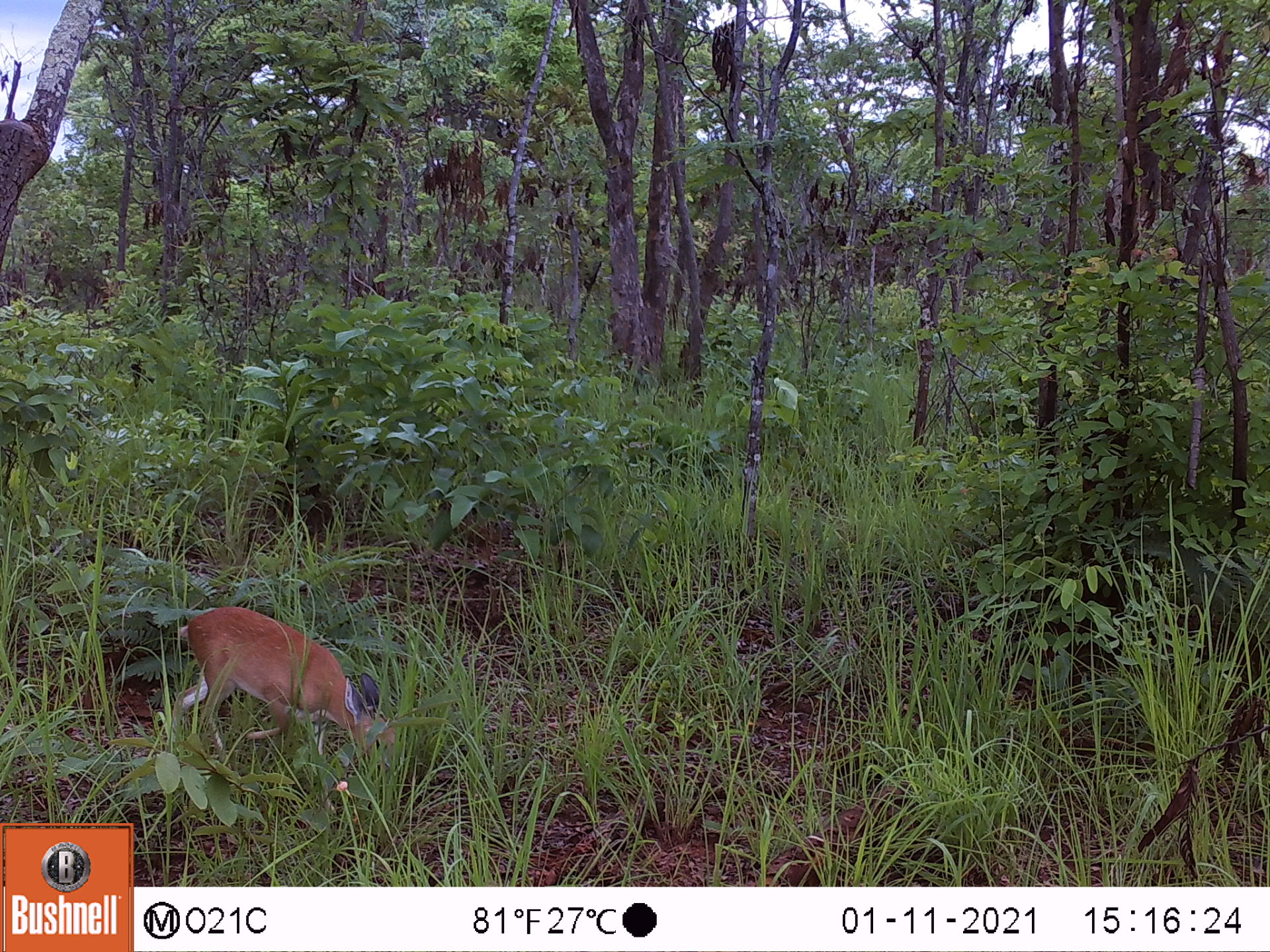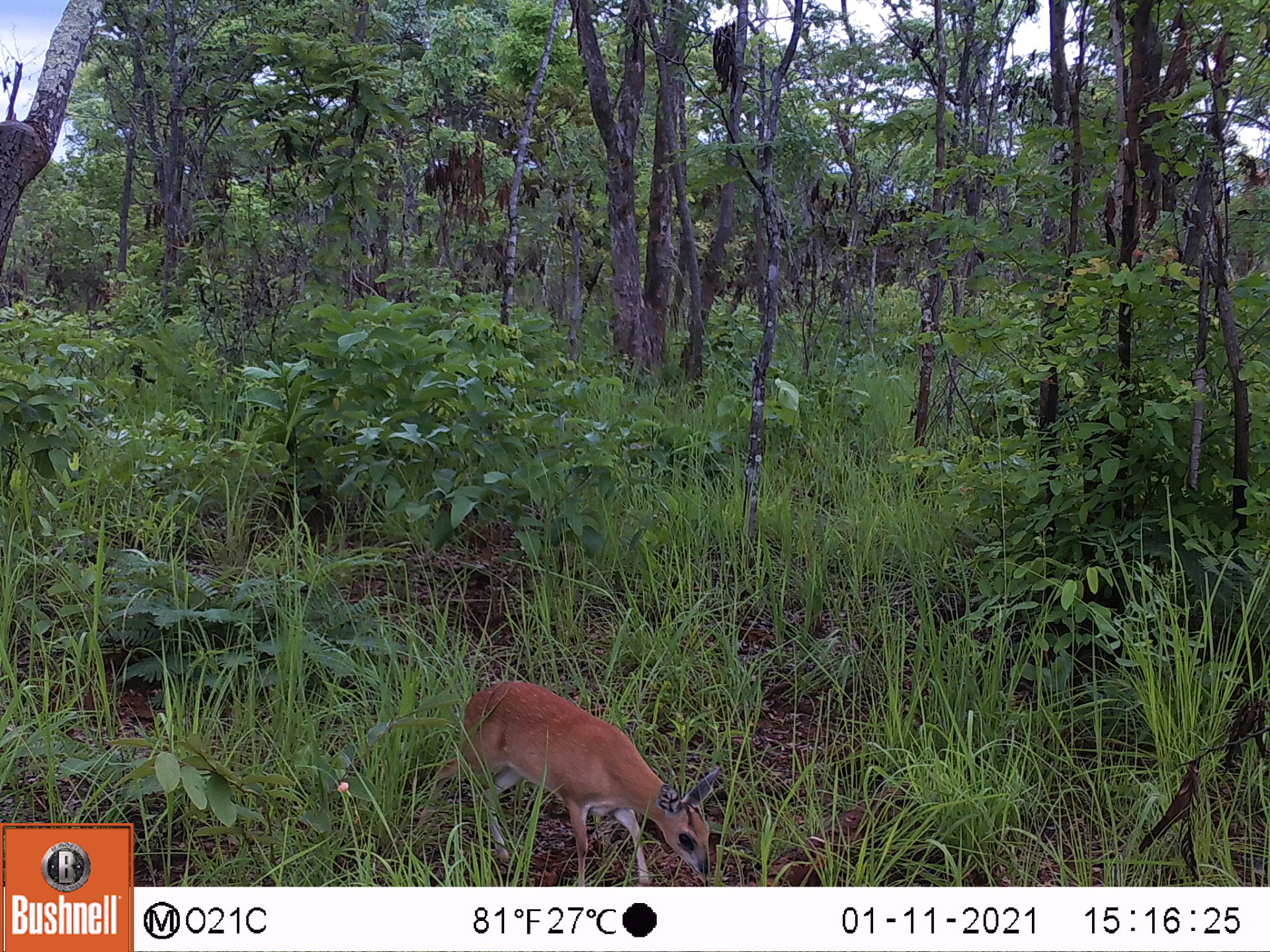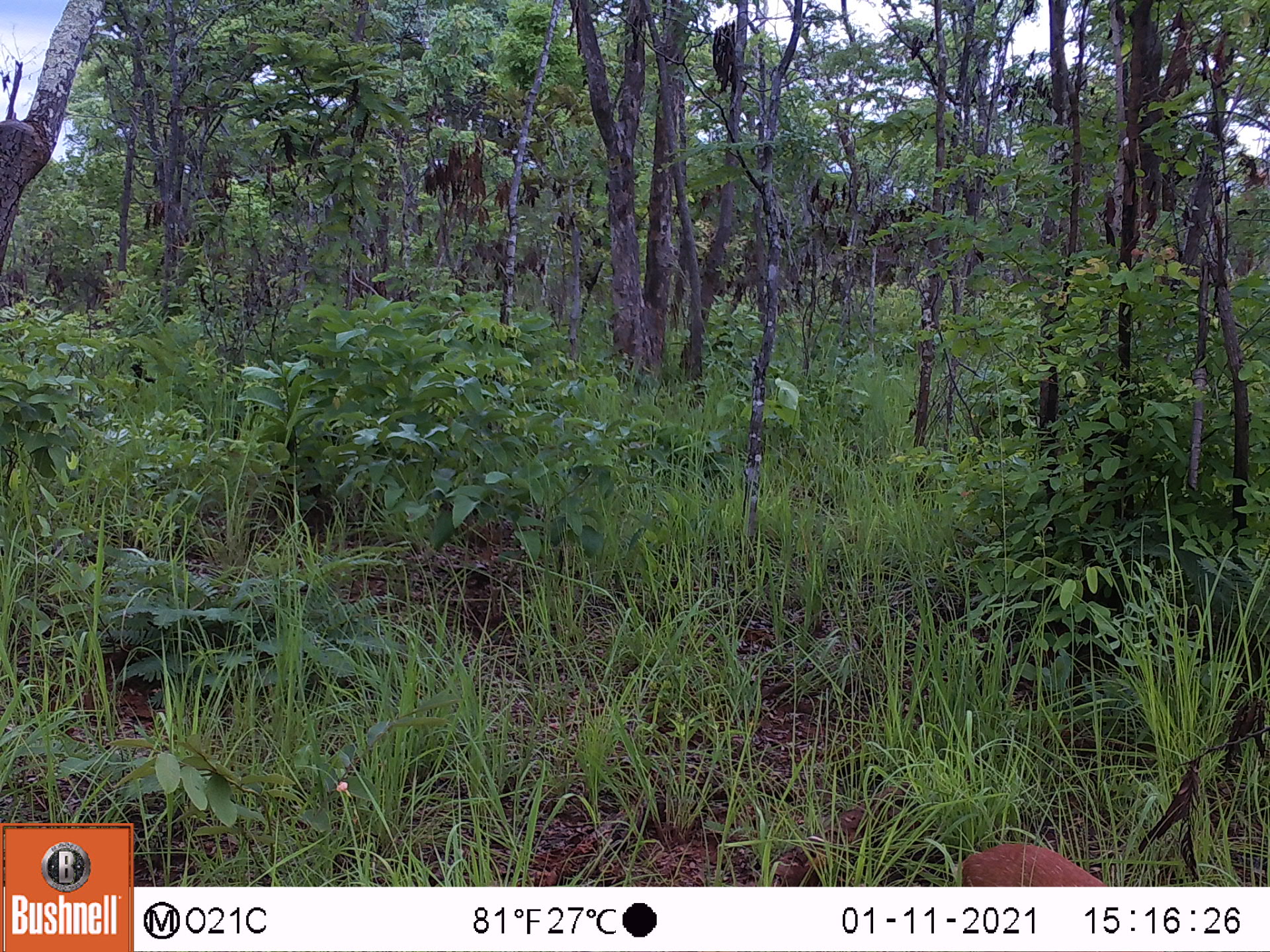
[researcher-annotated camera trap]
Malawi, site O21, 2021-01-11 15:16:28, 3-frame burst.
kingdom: Animalia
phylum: Chordata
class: Mammalia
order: Artiodactyla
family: Bovidae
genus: Raphicerus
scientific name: Raphicerus sharpei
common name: sharpe's grysbok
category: sharpes grysbok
Sharpes grysbok (sharpe's grysbok) (Raphicerus sharpei), count 1.